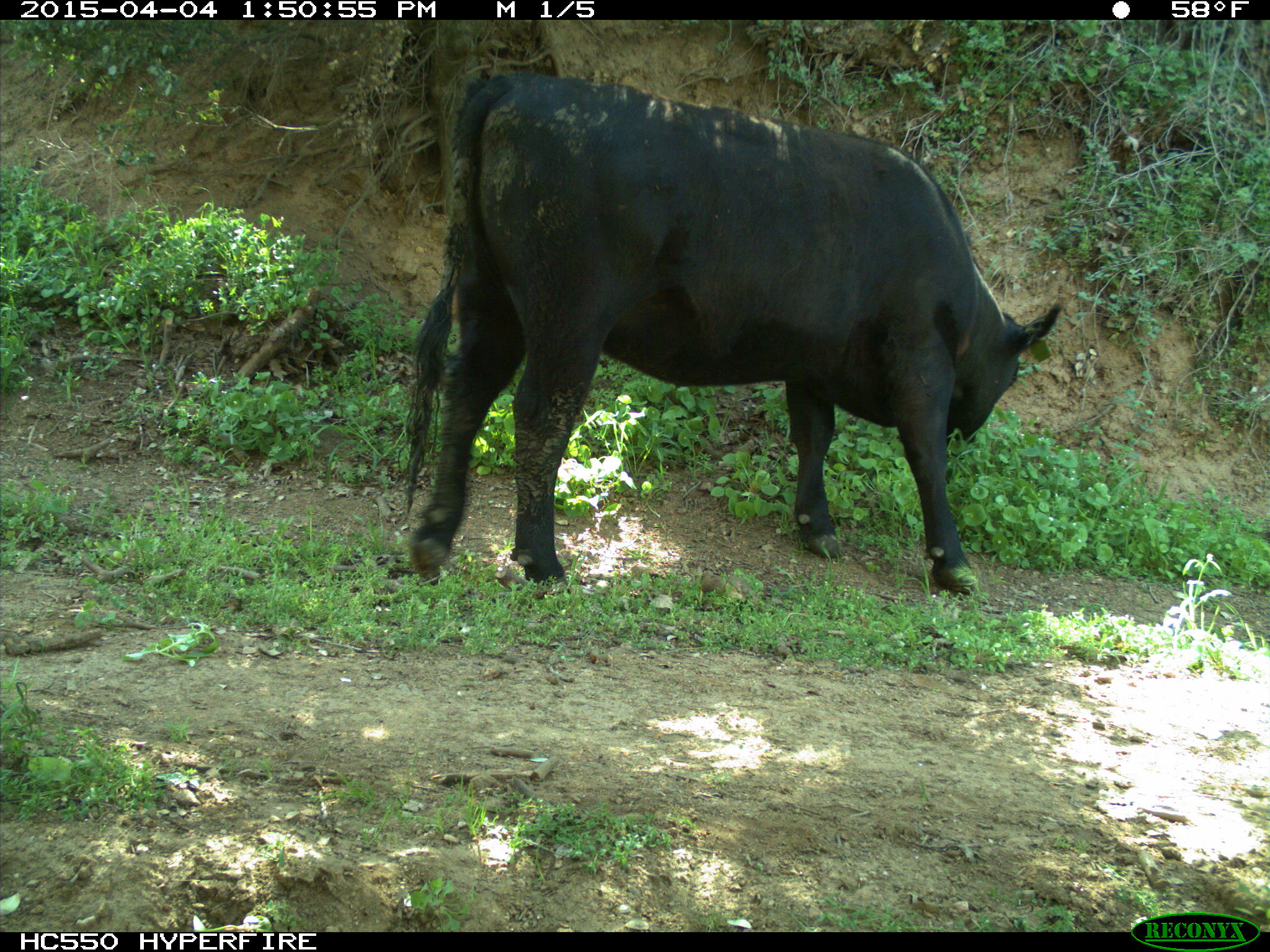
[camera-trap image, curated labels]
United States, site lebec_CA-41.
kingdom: Animalia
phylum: Chordata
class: Mammalia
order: Artiodactyla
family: Bovidae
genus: Bos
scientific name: Bos taurus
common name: domestic cow